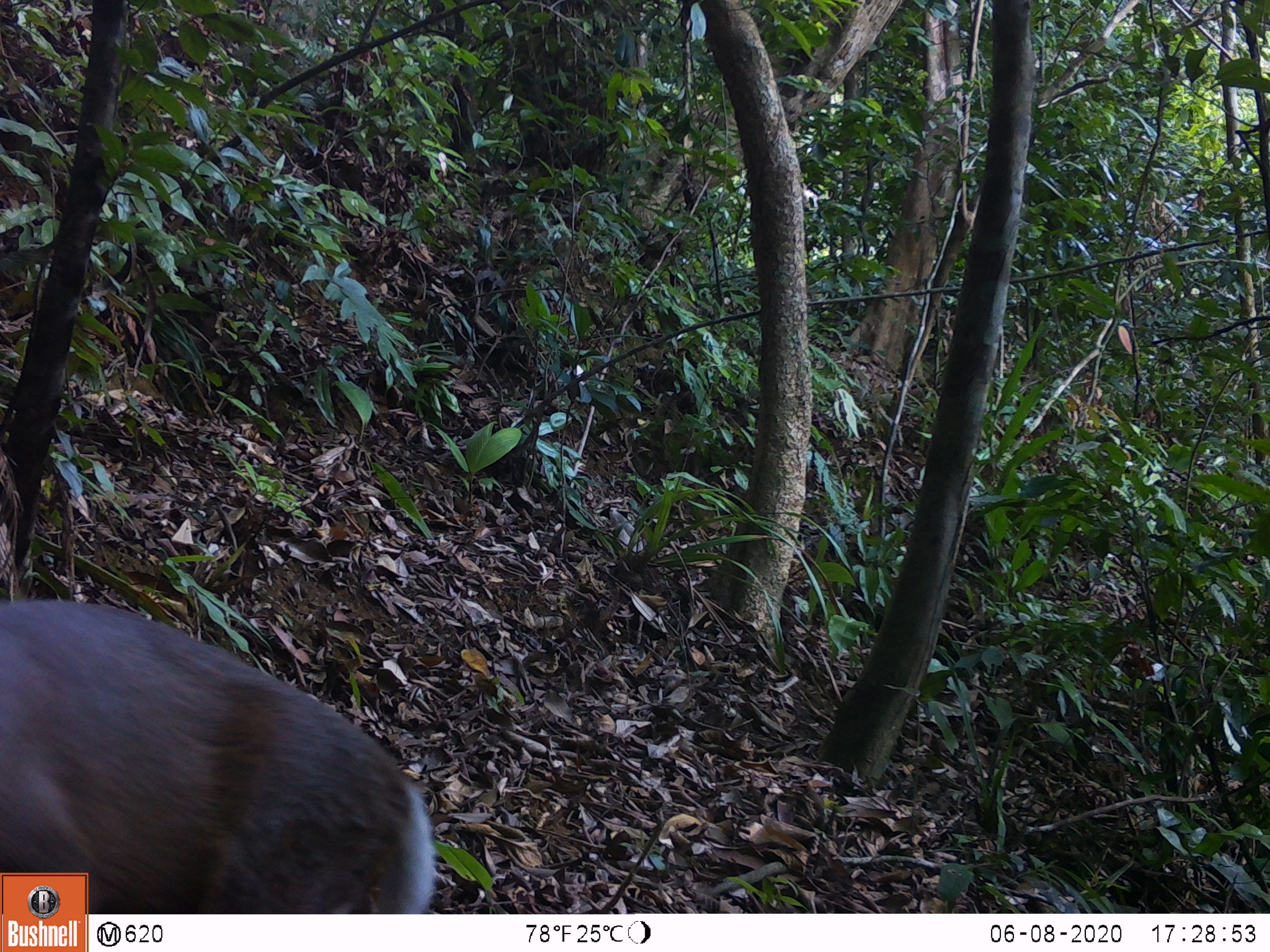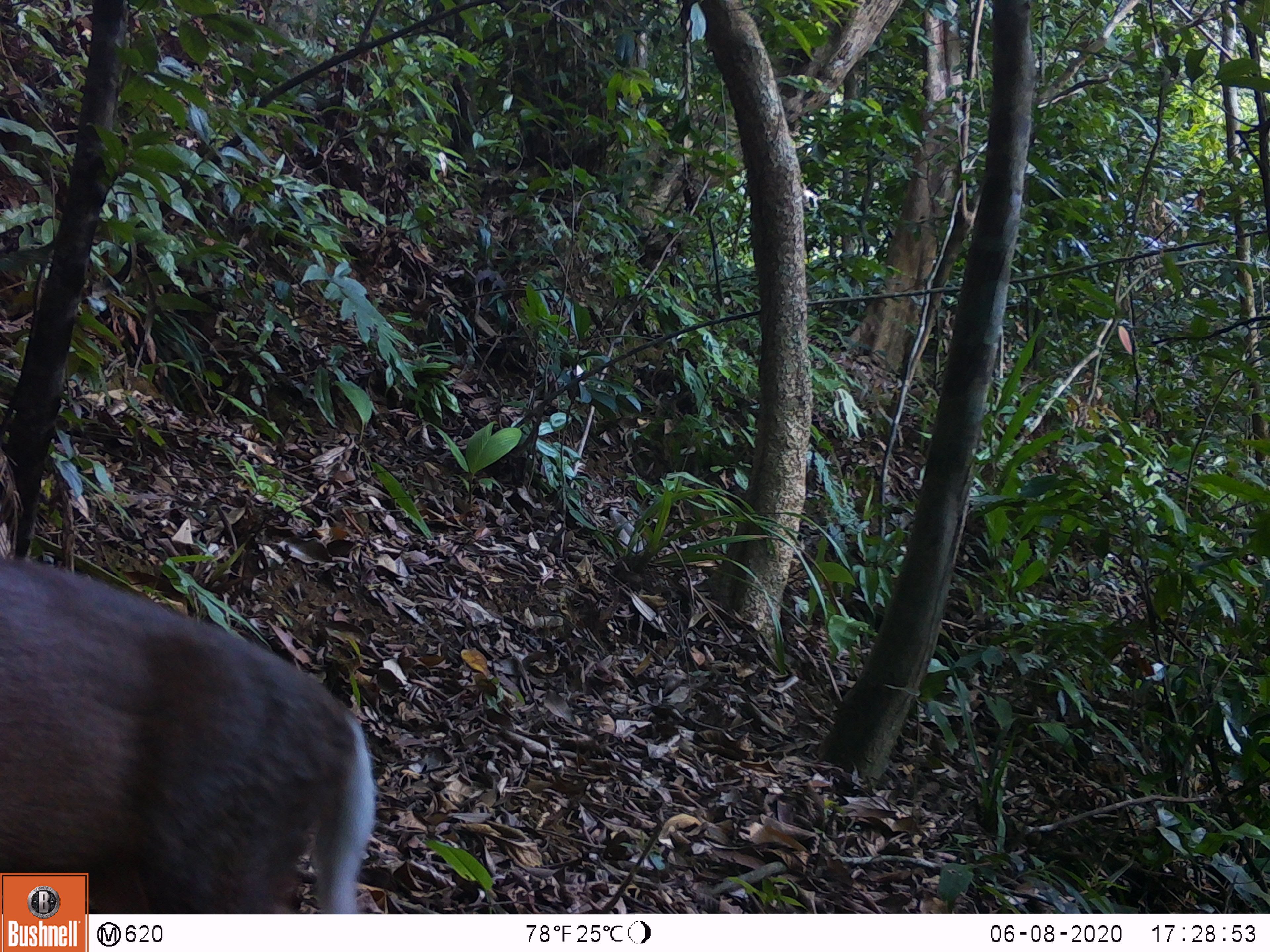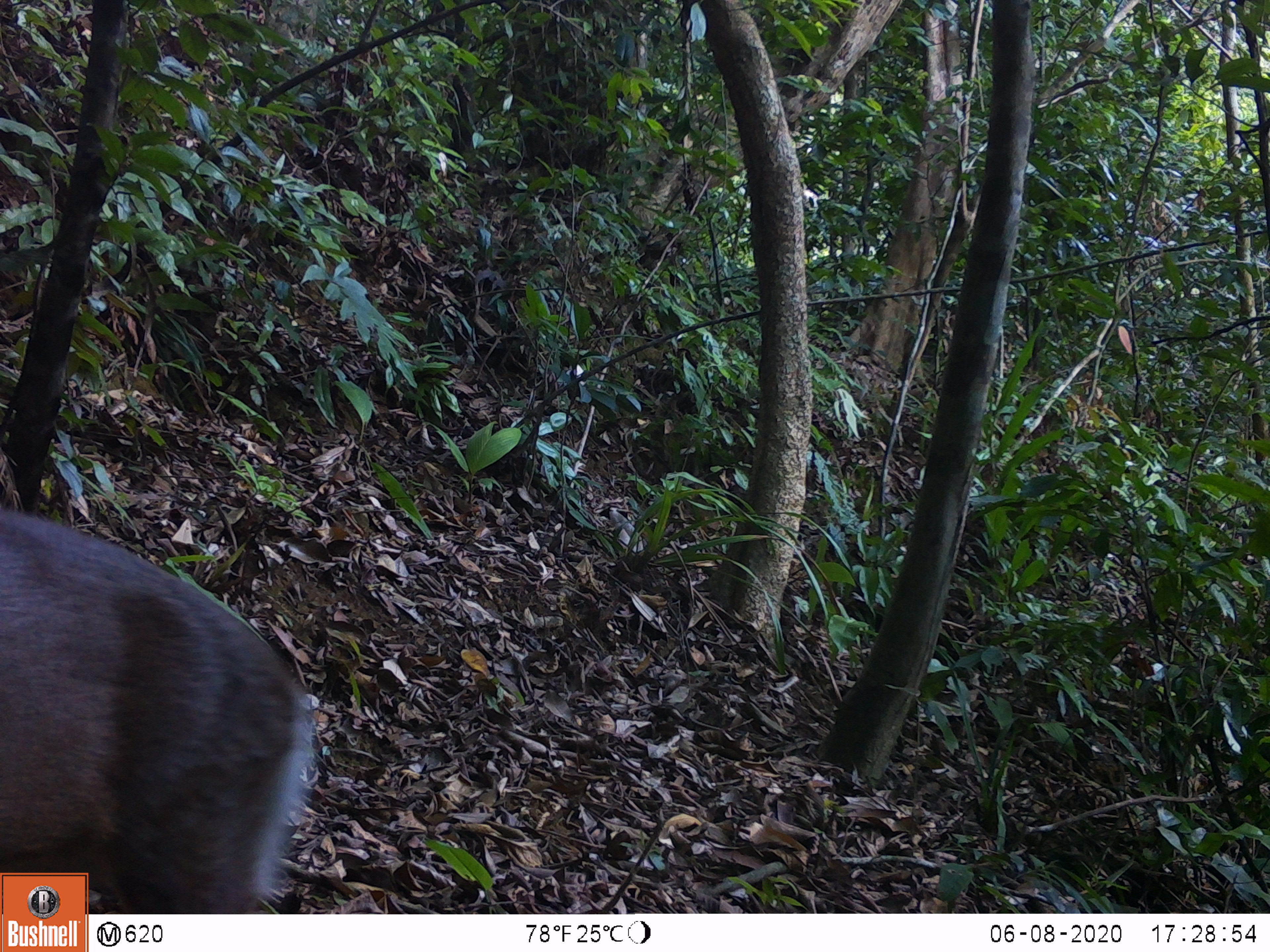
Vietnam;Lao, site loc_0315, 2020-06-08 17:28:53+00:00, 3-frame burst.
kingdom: Animalia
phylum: Chordata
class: Mammalia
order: Artiodactyla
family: Cervidae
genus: Muntiacus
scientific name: Muntiacus rooseveltorum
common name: roosevelt's muntjac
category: roosevelts muntjac group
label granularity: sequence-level